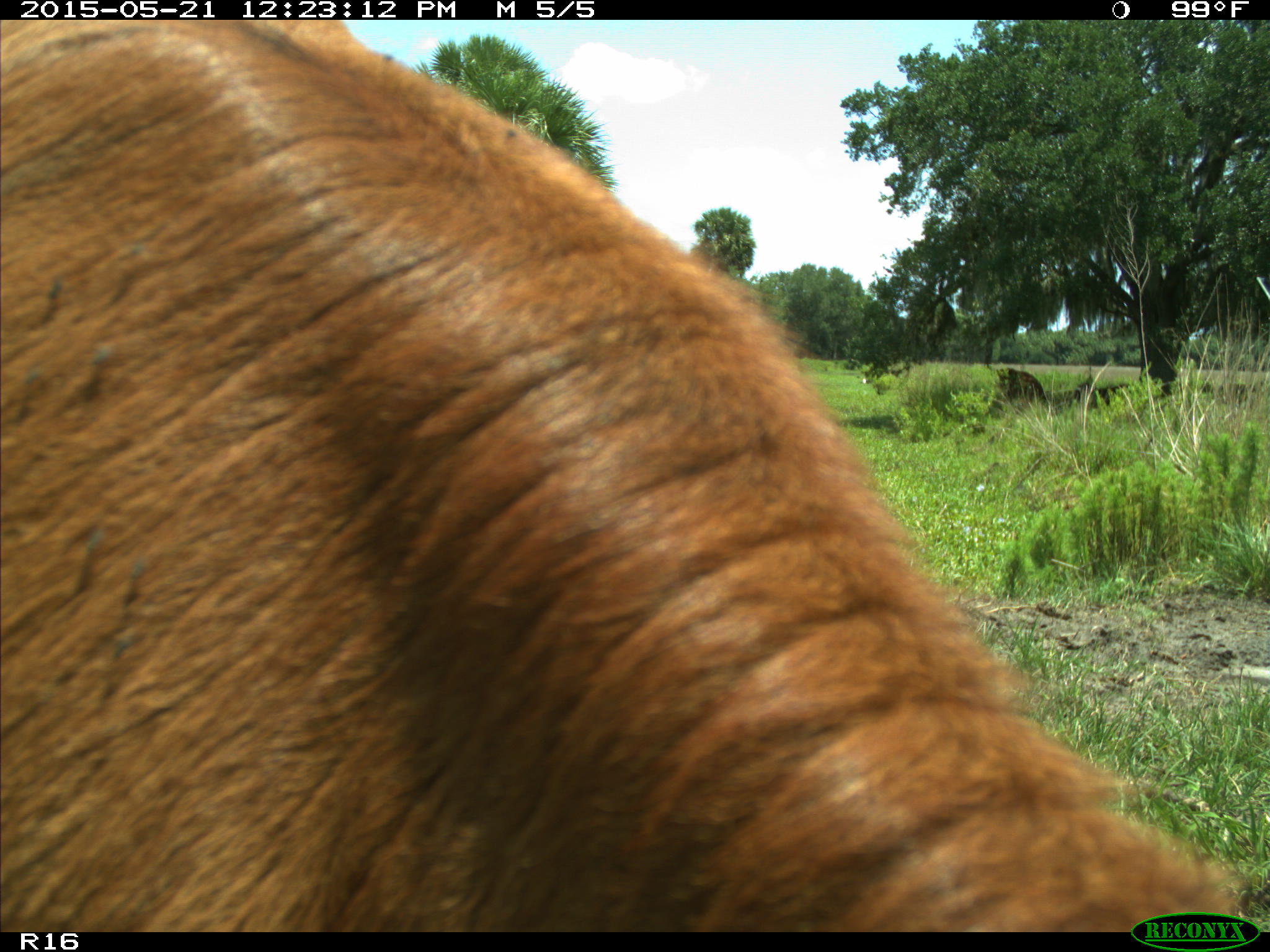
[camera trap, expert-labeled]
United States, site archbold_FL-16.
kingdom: Animalia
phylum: Chordata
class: Mammalia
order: Artiodactyla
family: Bovidae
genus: Bos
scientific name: Bos taurus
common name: domestic cow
Bos taurus (domestic cow).